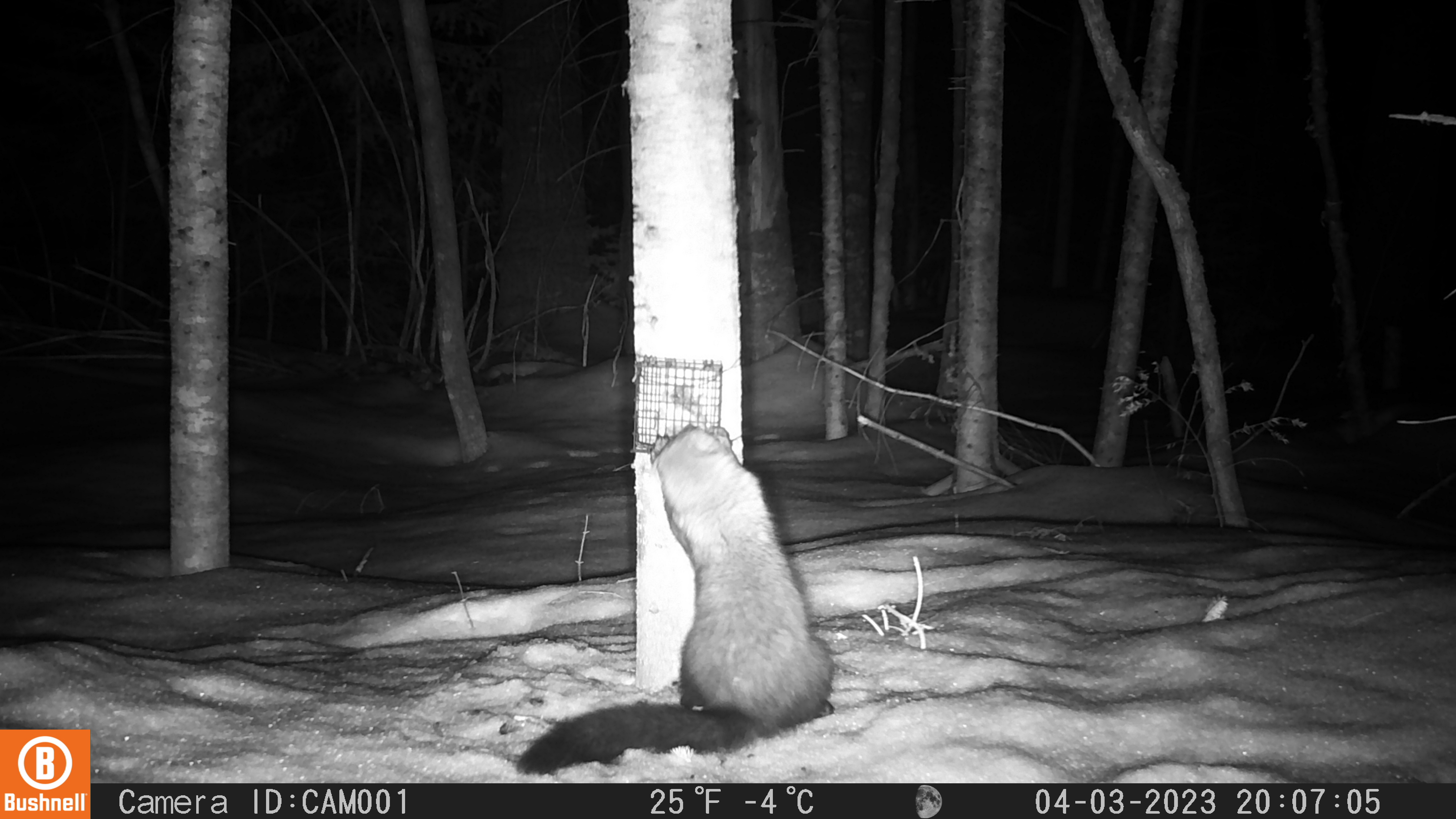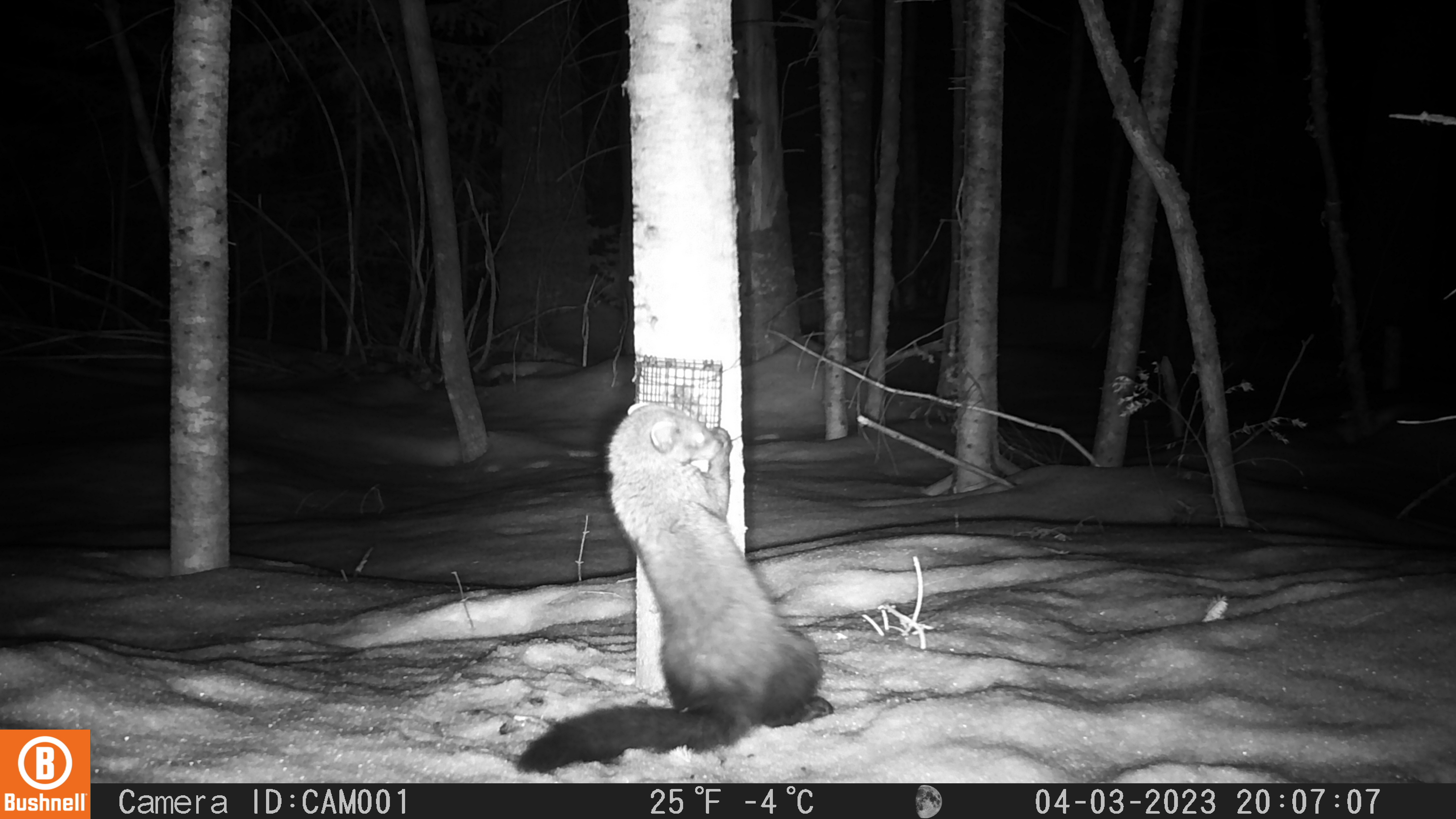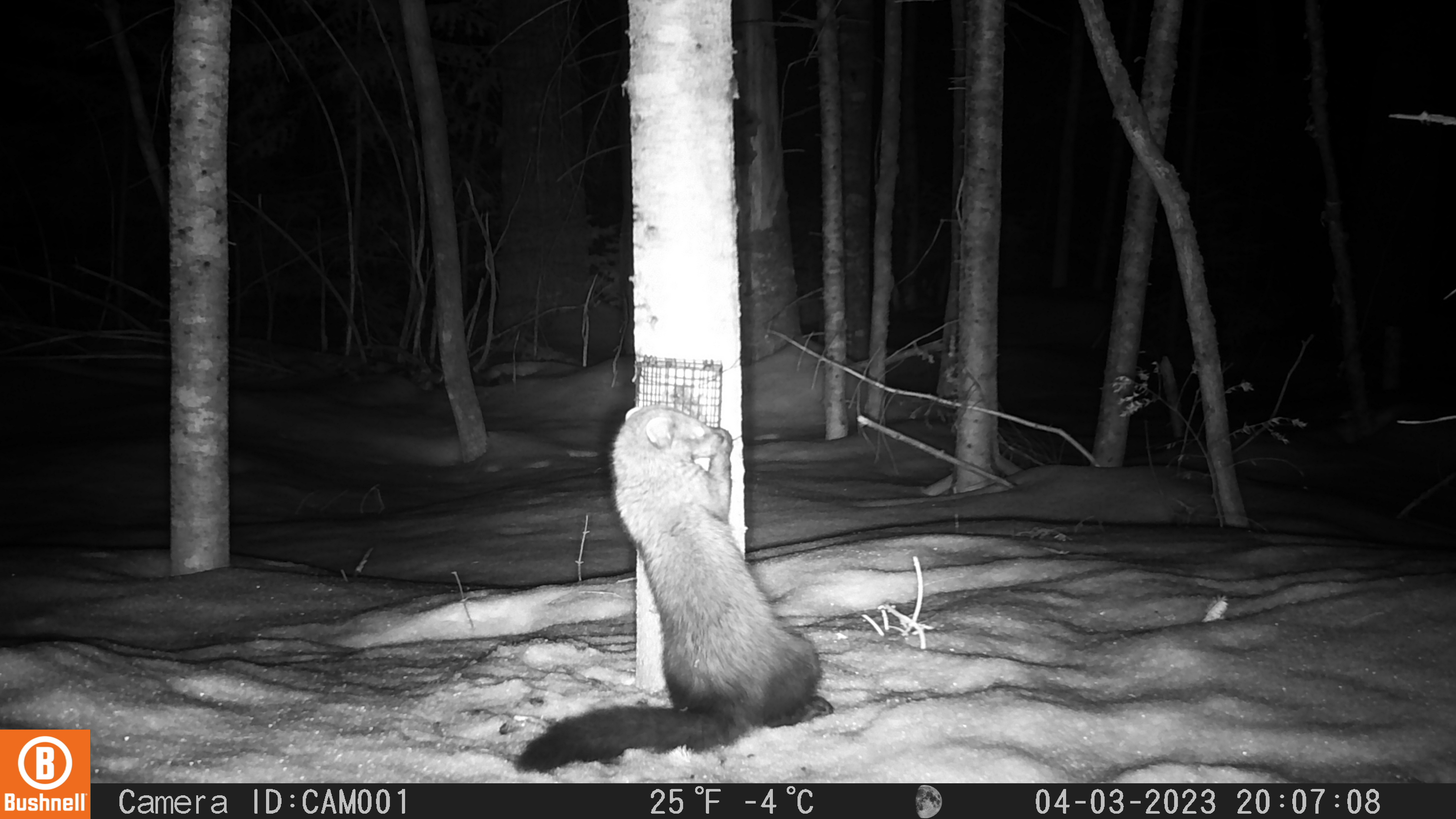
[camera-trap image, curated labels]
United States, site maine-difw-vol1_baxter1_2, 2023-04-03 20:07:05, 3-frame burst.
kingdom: Animalia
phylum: Chordata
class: Mammalia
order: Carnivora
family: Mustelidae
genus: Pekania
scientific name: Pekania pennanti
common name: fisher